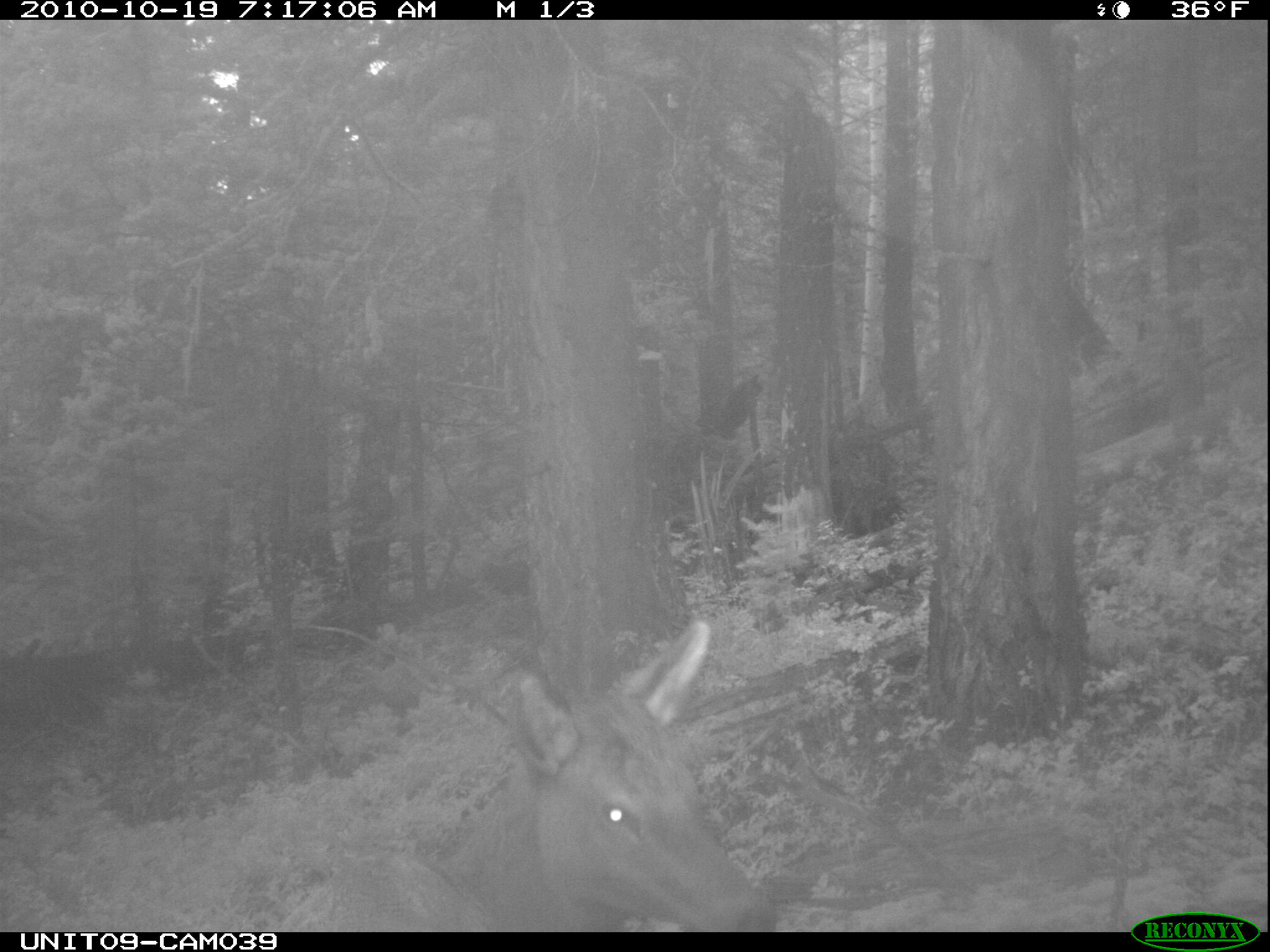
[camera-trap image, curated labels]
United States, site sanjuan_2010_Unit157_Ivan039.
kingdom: Animalia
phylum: Chordata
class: Mammalia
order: Artiodactyla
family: Cervidae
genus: Cervus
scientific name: Cervus elaphus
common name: red deer